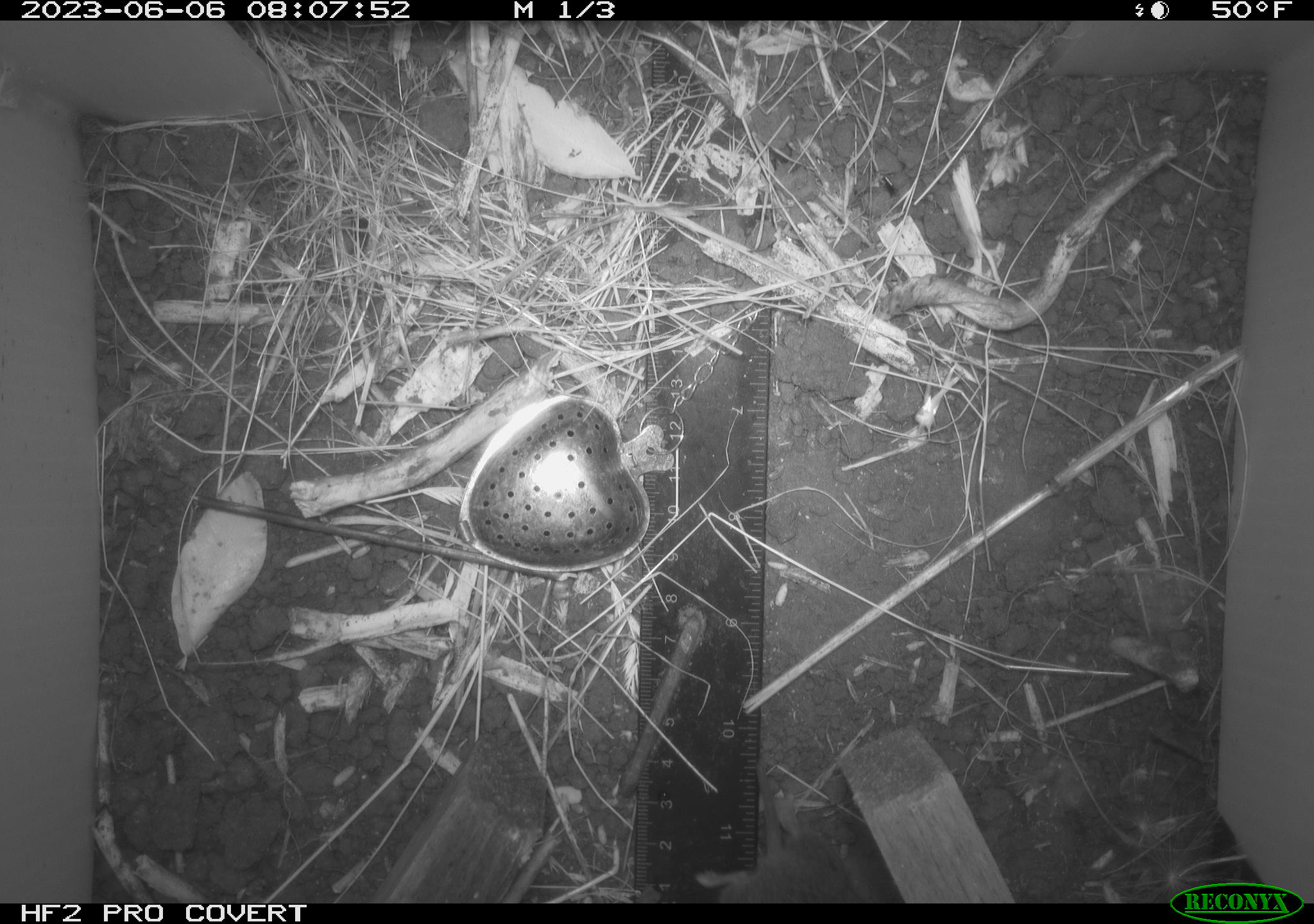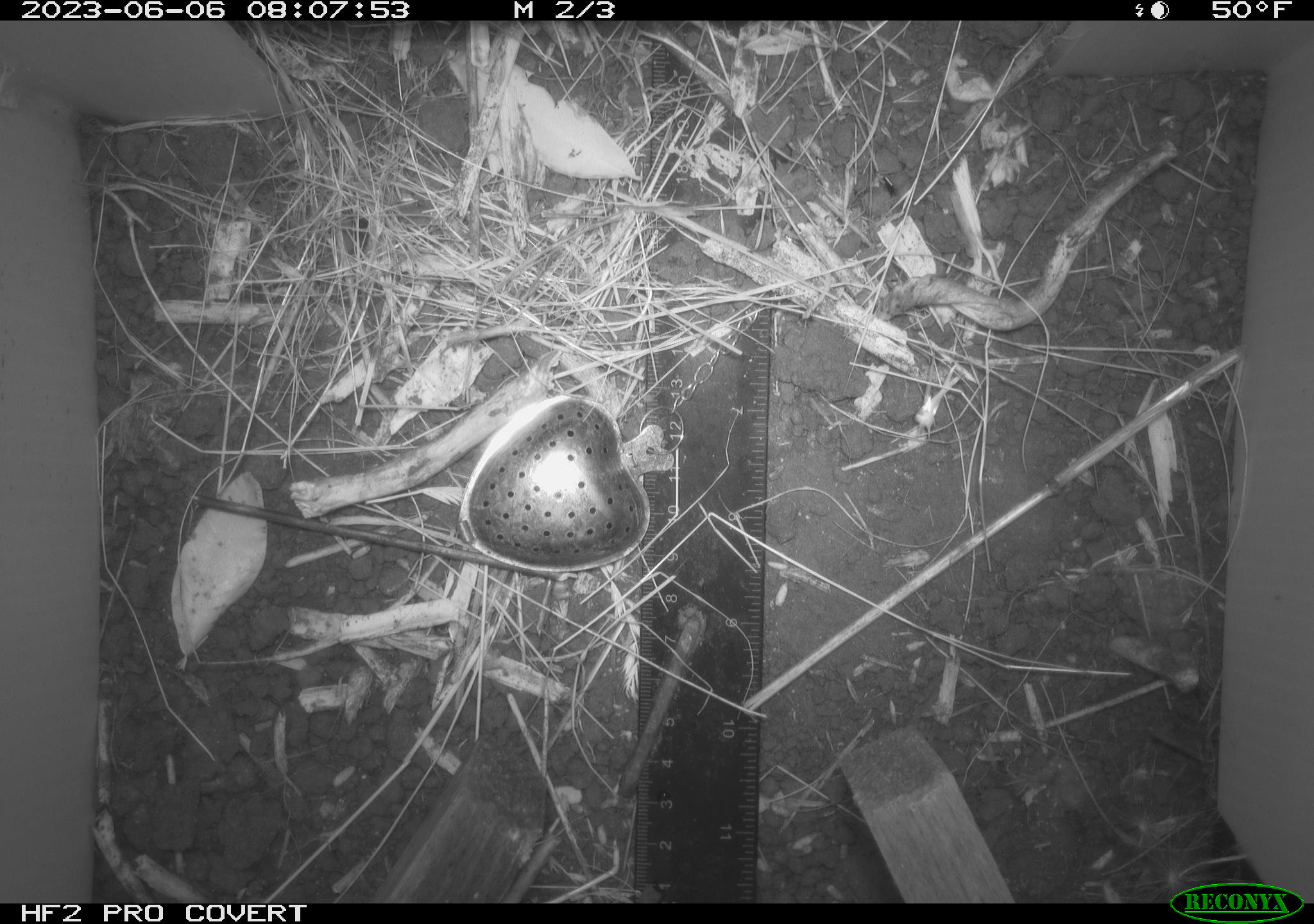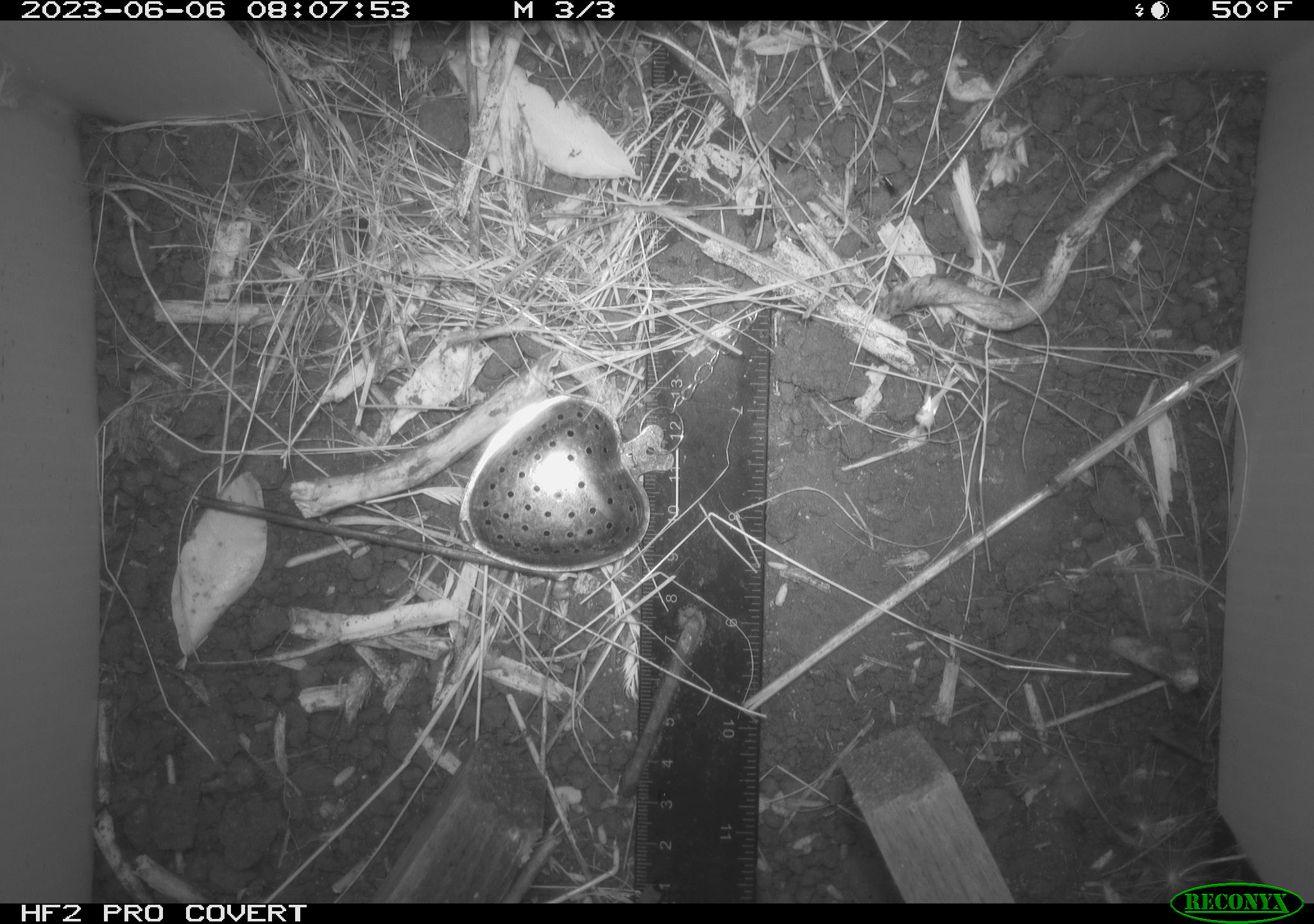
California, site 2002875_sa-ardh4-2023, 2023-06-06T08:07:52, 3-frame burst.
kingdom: Animalia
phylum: Chordata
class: Mammalia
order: Rodentia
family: Cricetidae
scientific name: Arvicolinae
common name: voles, lemmings, and muskrats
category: arvicolinae subfamily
Arvicolinae subfamily (voles, lemmings, and muskrats) (Arvicolinae).